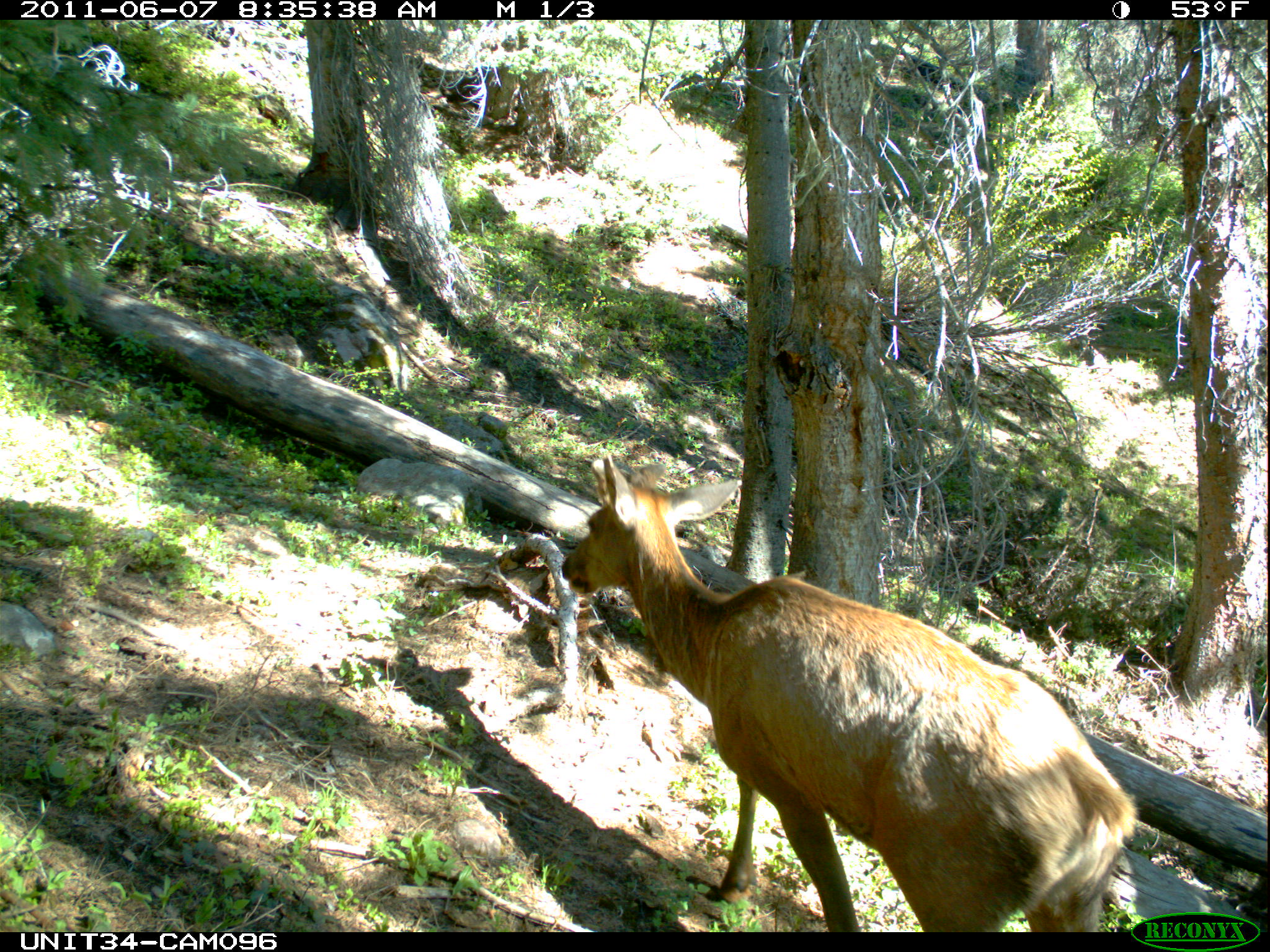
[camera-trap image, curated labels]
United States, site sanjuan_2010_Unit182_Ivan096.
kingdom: Animalia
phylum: Chordata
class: Mammalia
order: Artiodactyla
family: Cervidae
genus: Cervus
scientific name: Cervus elaphus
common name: red deer